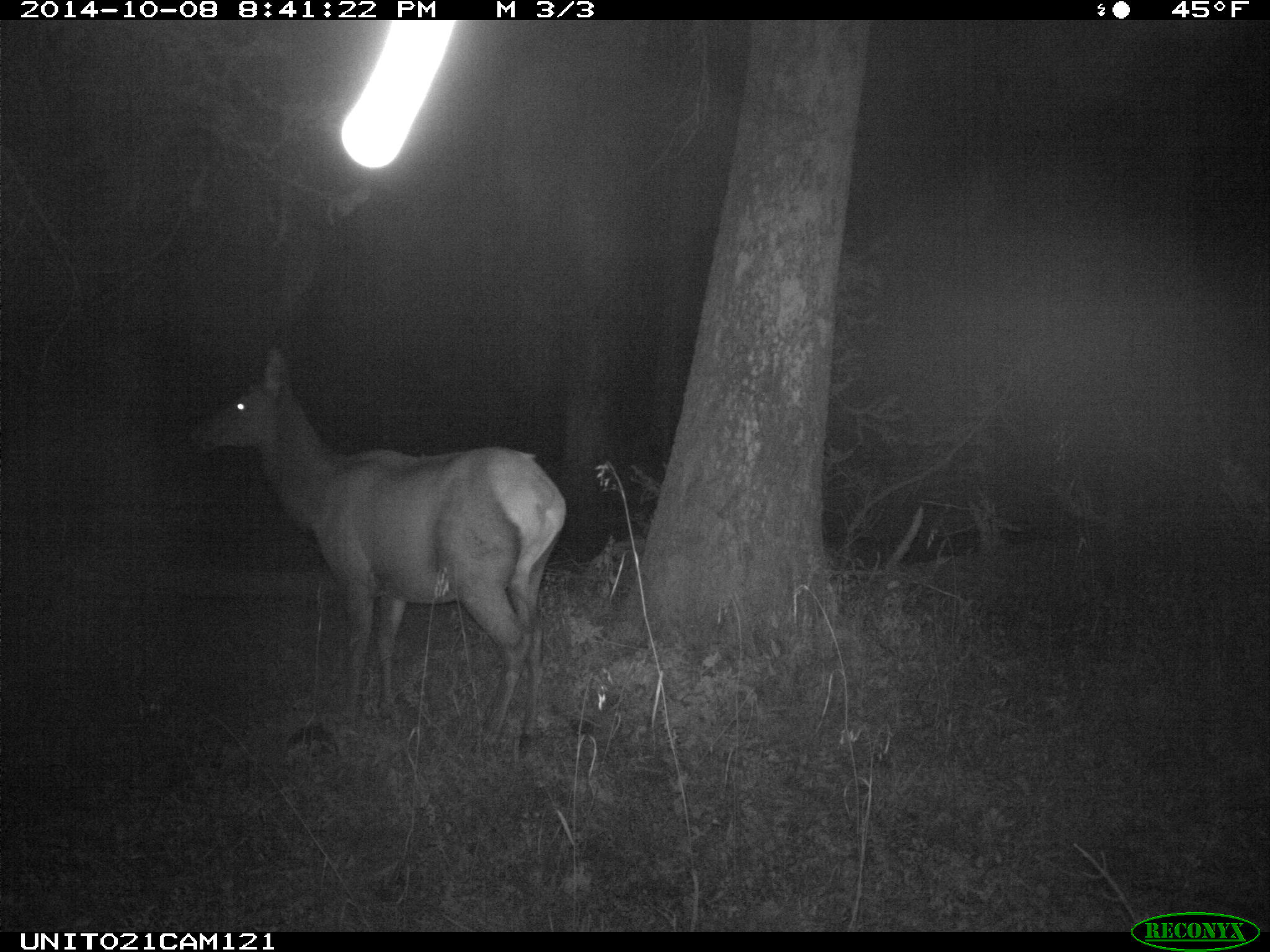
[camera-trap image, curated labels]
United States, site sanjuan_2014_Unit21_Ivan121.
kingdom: Animalia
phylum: Chordata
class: Mammalia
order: Artiodactyla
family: Cervidae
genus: Cervus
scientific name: Cervus elaphus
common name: red deer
Cervus elaphus (red deer).